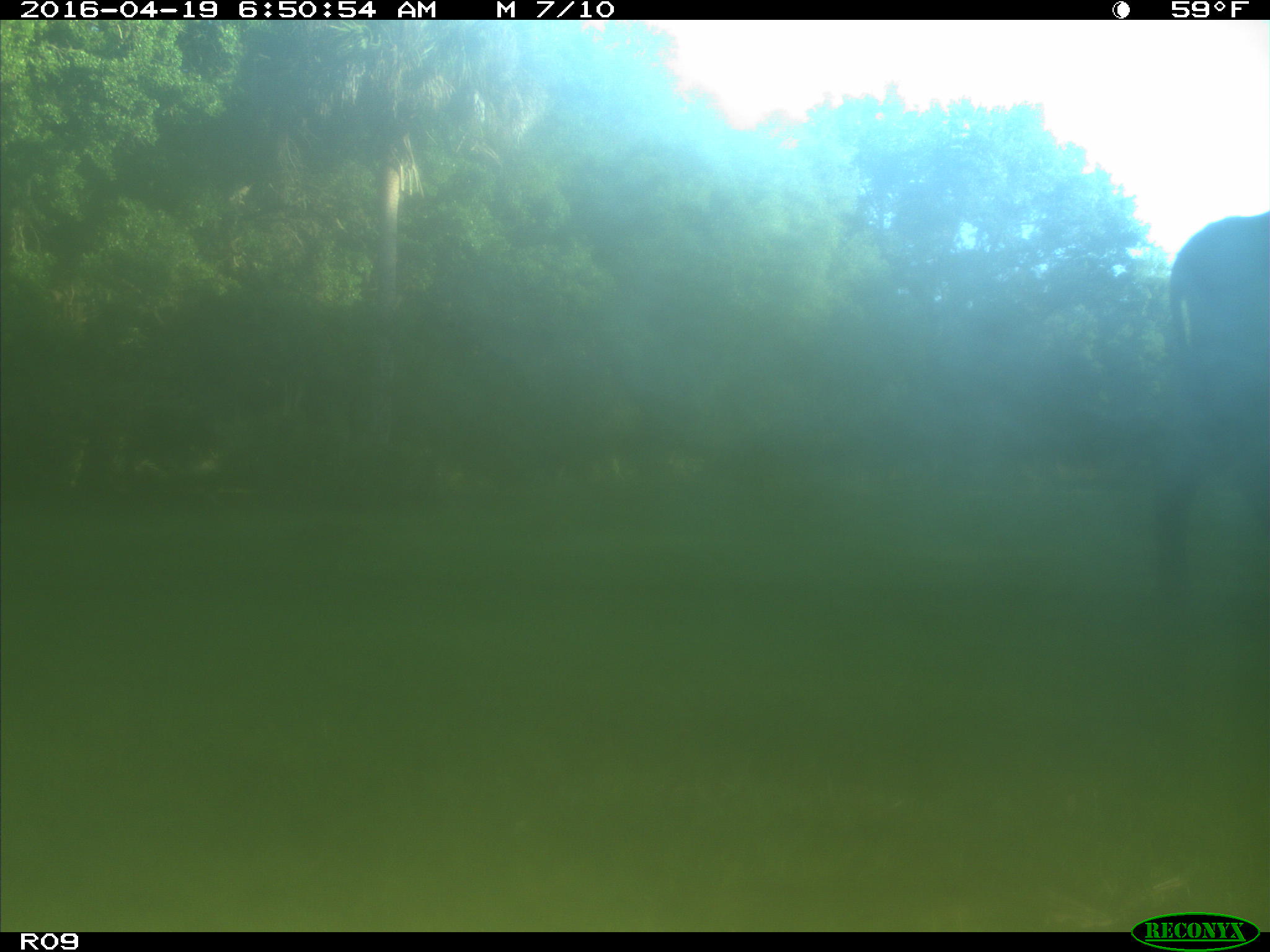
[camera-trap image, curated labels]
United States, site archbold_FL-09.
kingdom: Animalia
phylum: Chordata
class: Mammalia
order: Artiodactyla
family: Bovidae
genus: Bos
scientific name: Bos taurus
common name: domestic cow